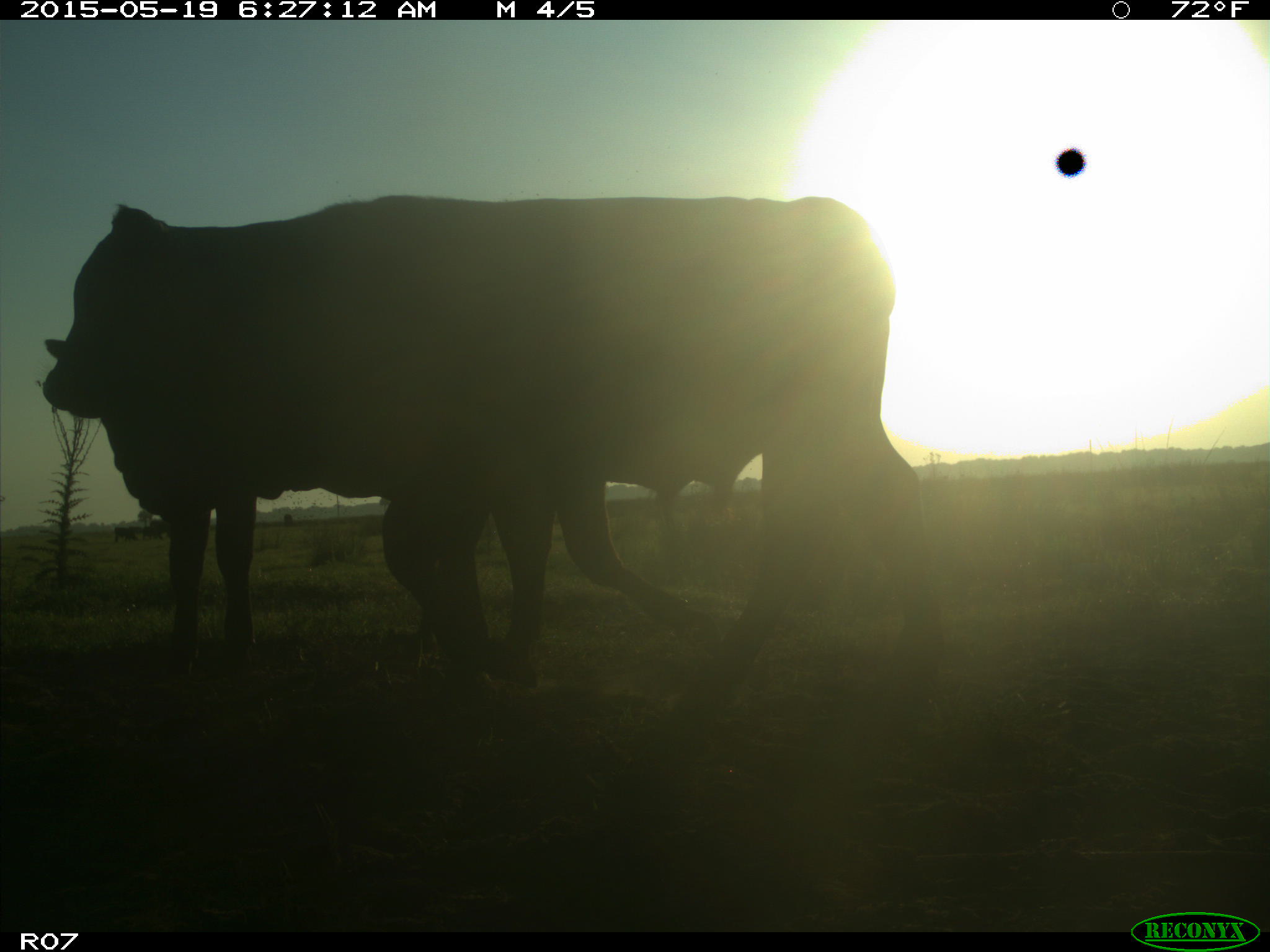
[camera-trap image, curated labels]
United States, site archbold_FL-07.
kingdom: Animalia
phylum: Chordata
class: Mammalia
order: Artiodactyla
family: Bovidae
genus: Bos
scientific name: Bos taurus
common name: domestic cow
Bos taurus (domestic cow).